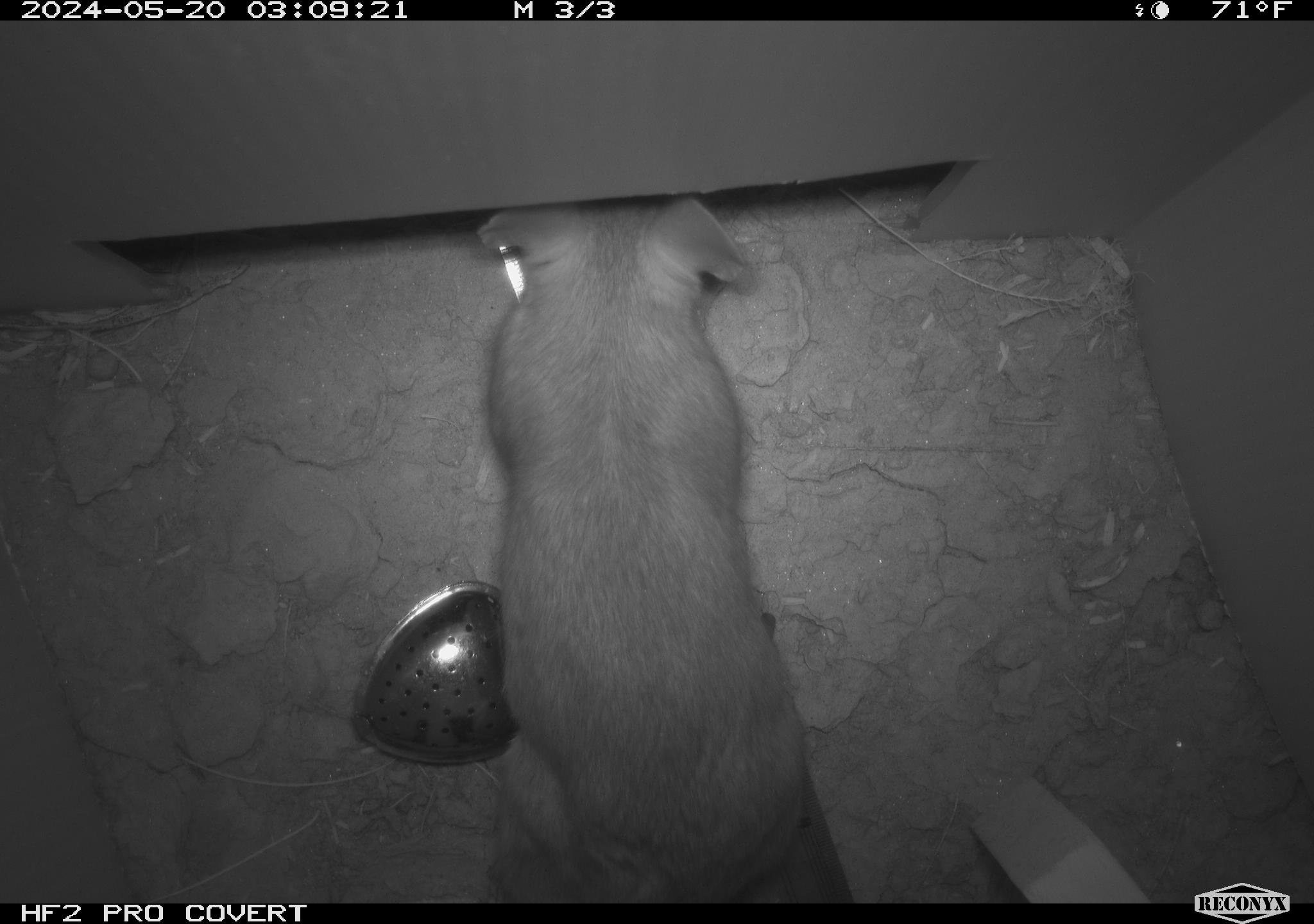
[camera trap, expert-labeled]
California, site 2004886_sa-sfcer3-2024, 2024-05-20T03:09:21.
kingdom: Animalia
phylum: Chordata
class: Mammalia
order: Rodentia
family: Cricetidae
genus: Neotoma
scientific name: Neotoma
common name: pack rat or woodrat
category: neotoma species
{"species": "neotoma species (pack rat or woodrat) (Neotoma)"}